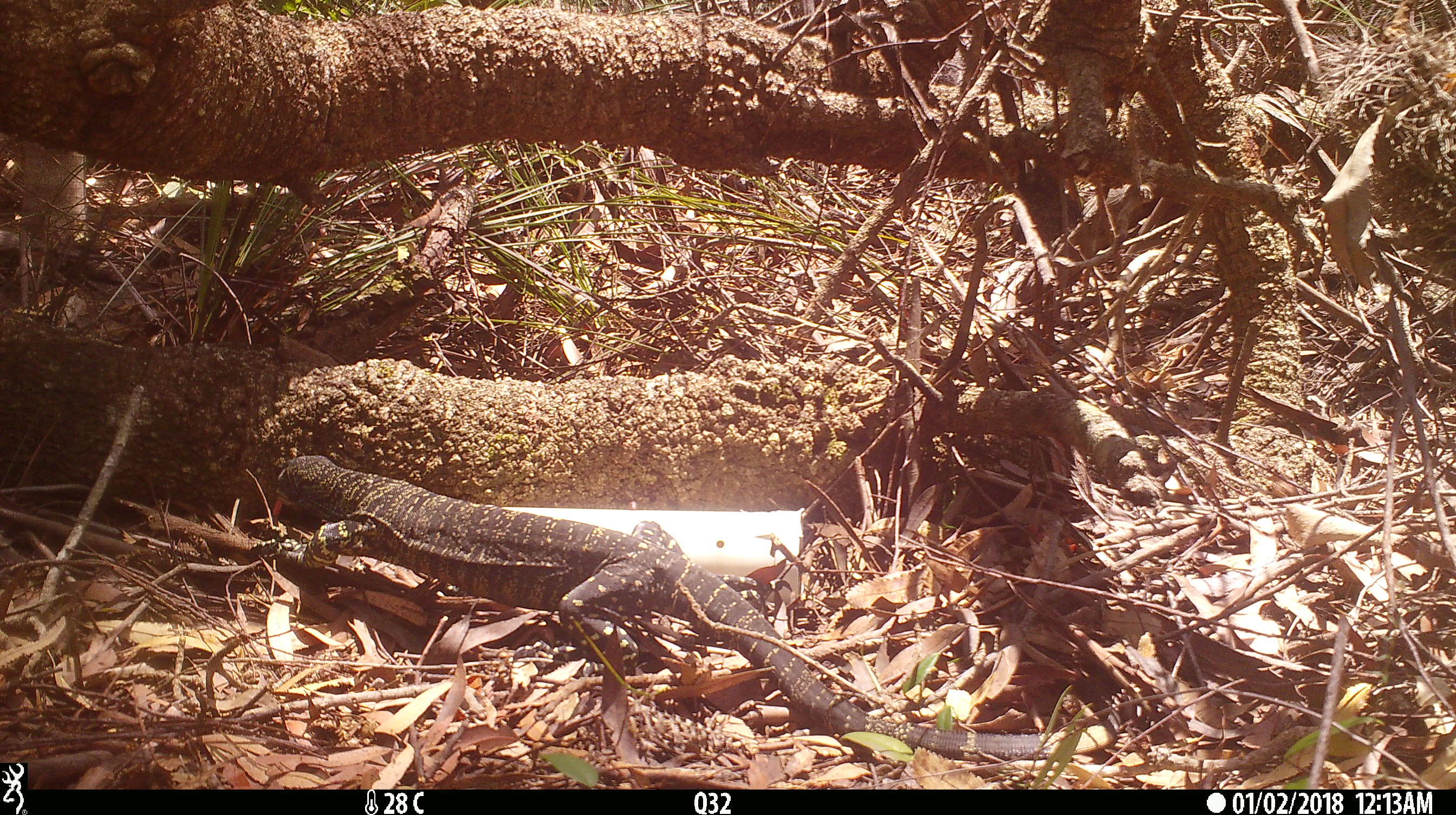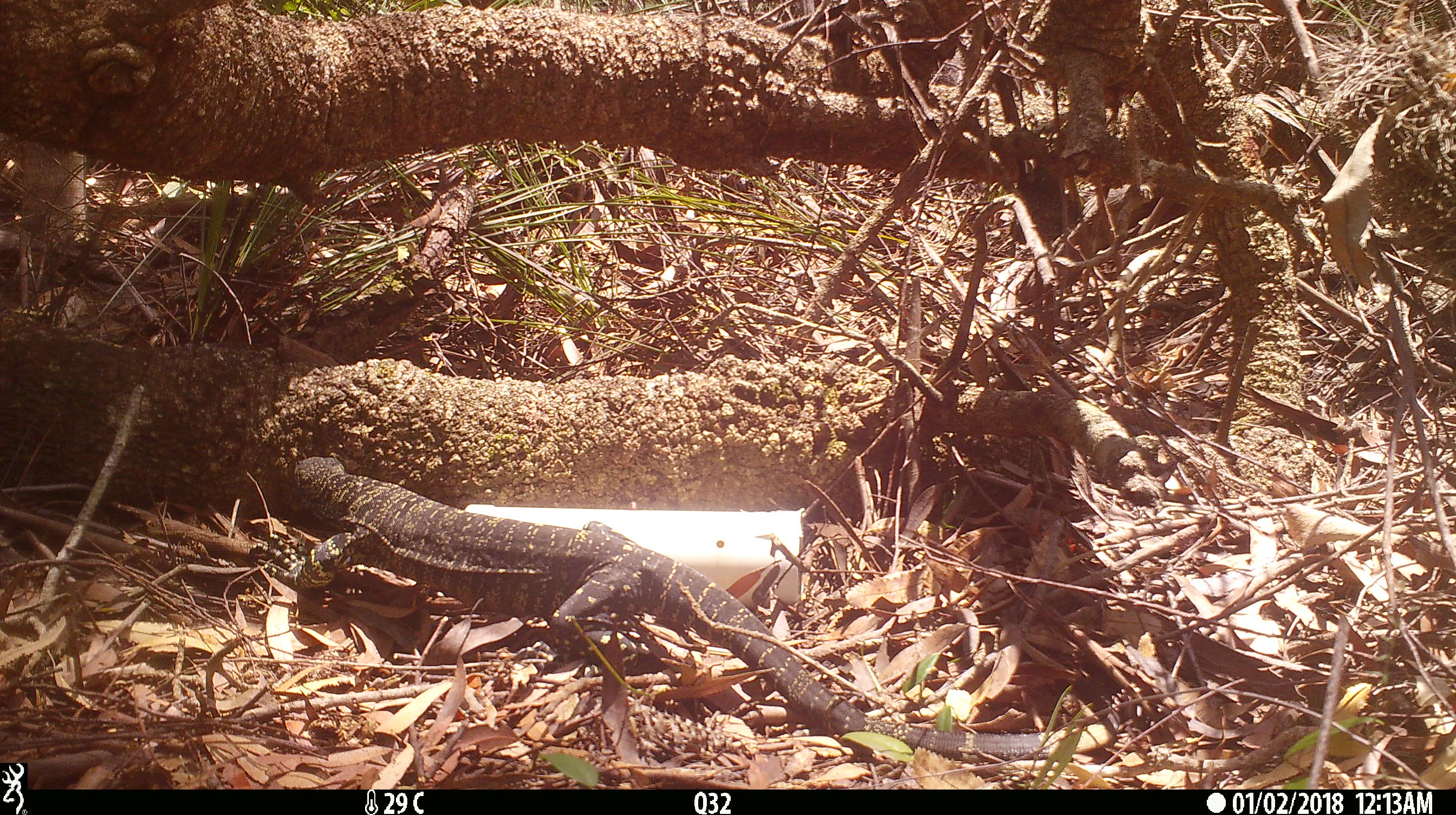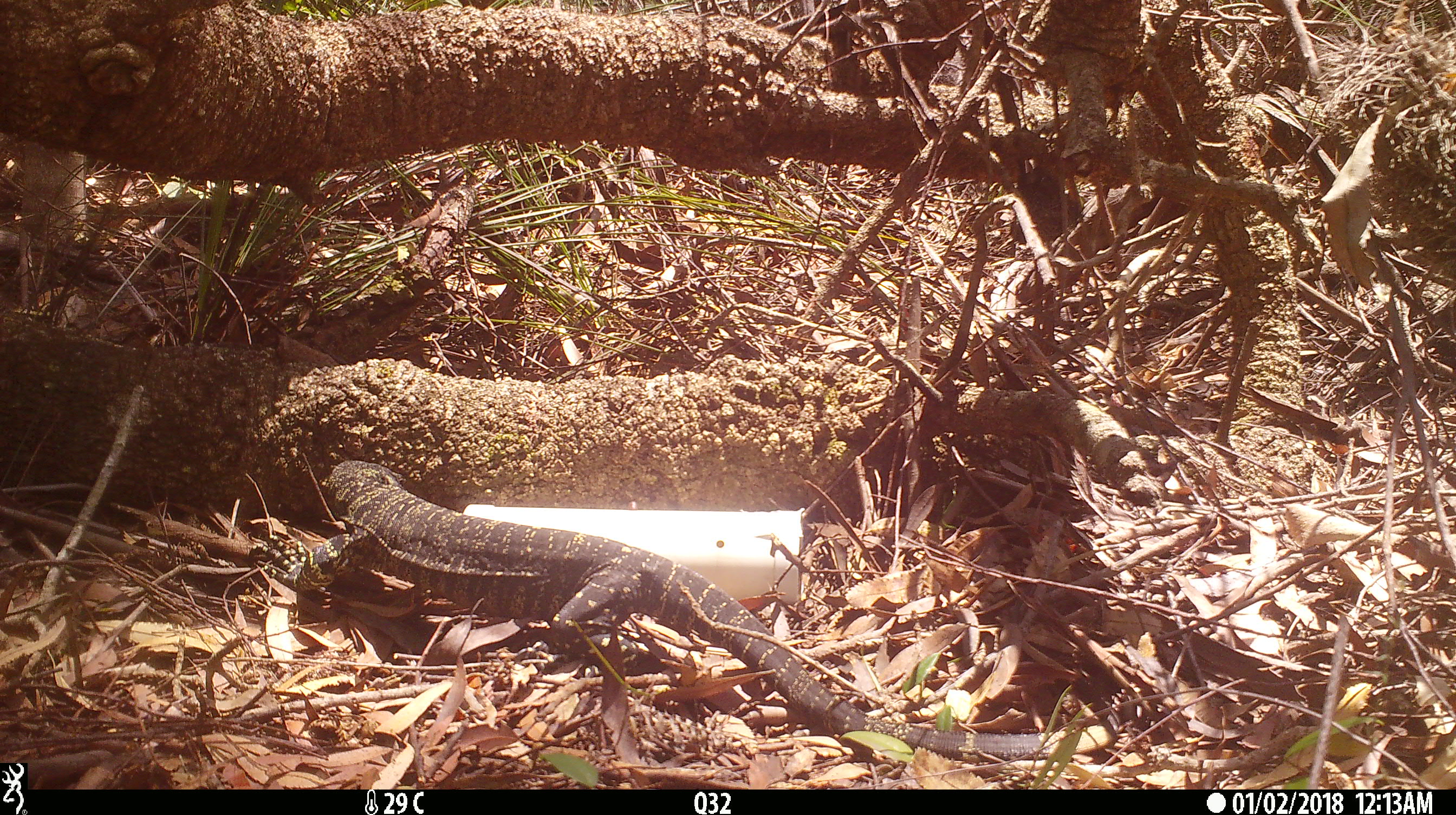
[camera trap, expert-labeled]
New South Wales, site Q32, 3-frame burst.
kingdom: Animalia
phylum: Chordata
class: Reptilia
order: Squamata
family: Varanidae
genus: Varanus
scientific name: Varanus varius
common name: lace monitor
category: goanna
Goanna (lace monitor) (Varanus varius).